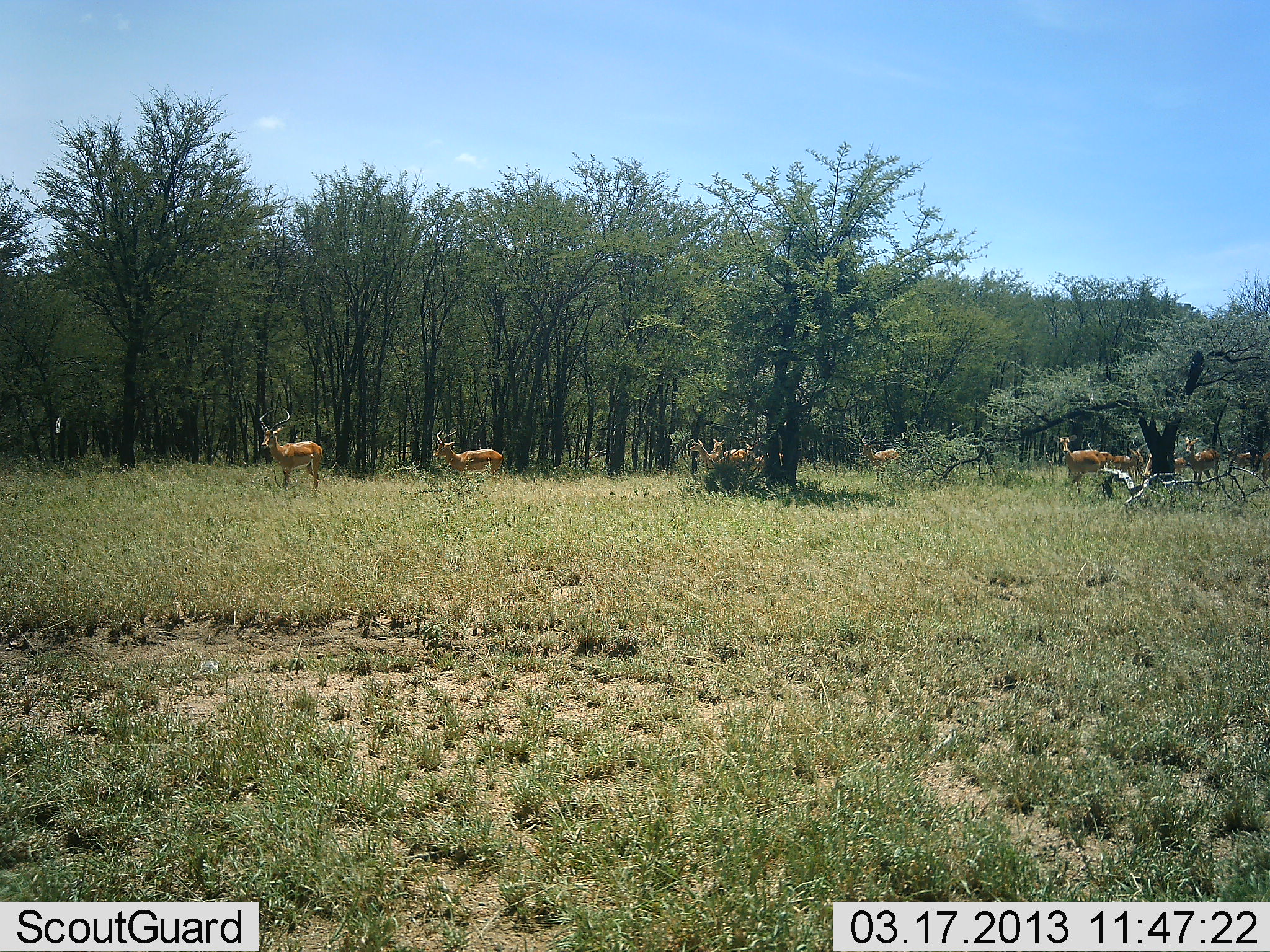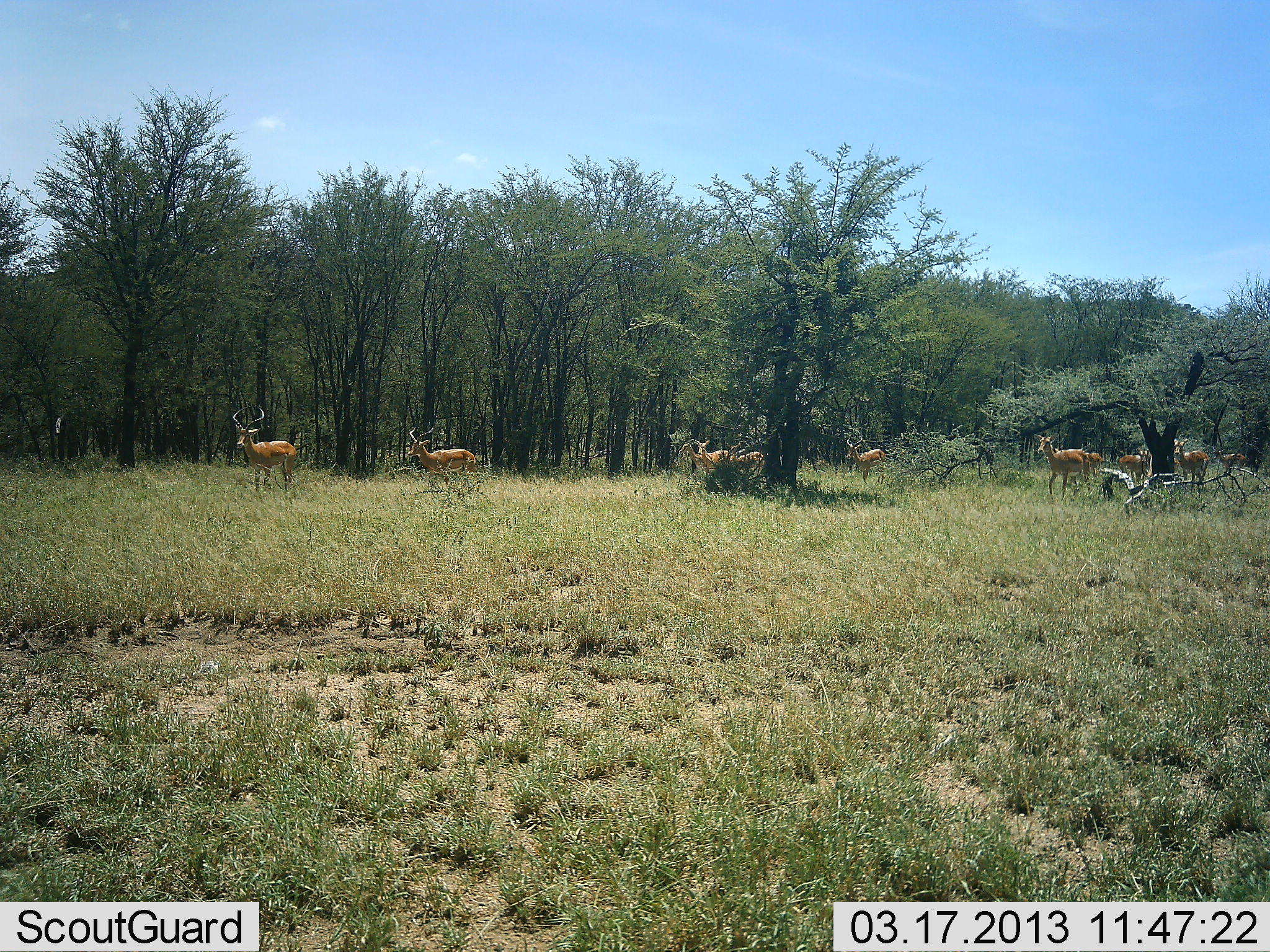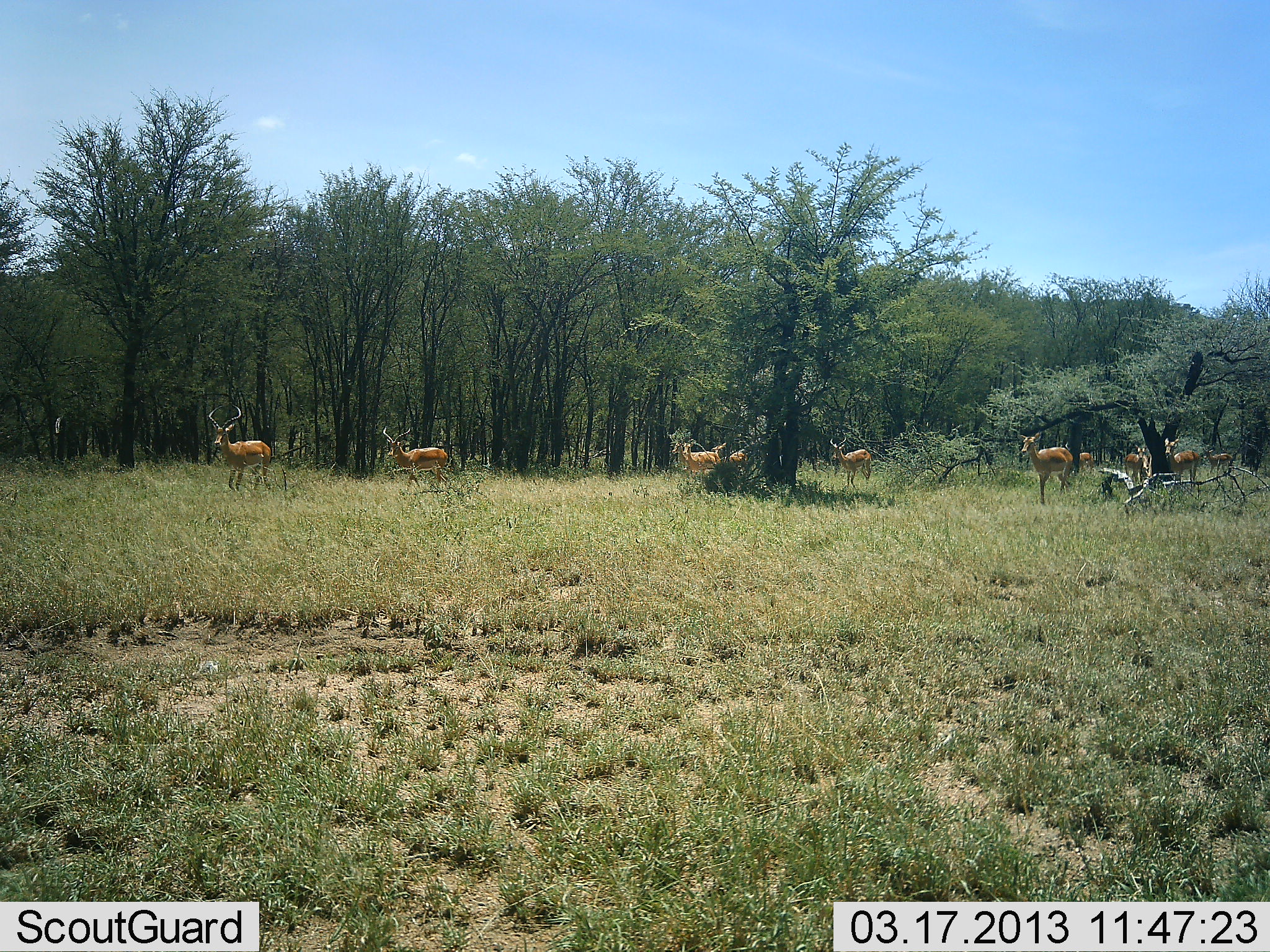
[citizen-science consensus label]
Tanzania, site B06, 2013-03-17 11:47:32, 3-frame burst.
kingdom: Animalia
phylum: Chordata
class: Mammalia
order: Artiodactyla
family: Bovidae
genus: Aepyceros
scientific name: Aepyceros melampus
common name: impala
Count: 10.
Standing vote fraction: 33%.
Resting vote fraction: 0%.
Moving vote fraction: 89%.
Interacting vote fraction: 0%.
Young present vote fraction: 6%.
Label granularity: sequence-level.